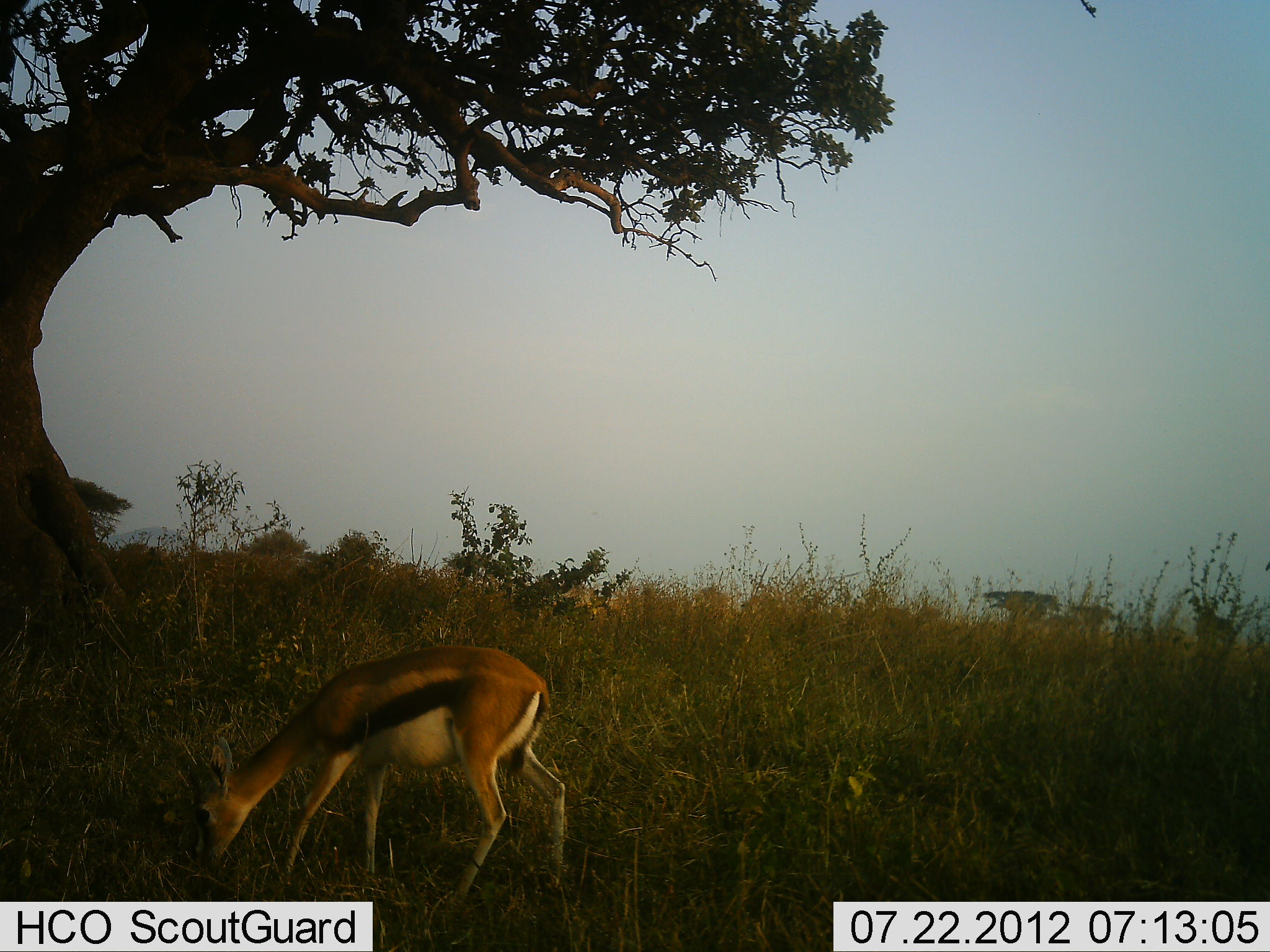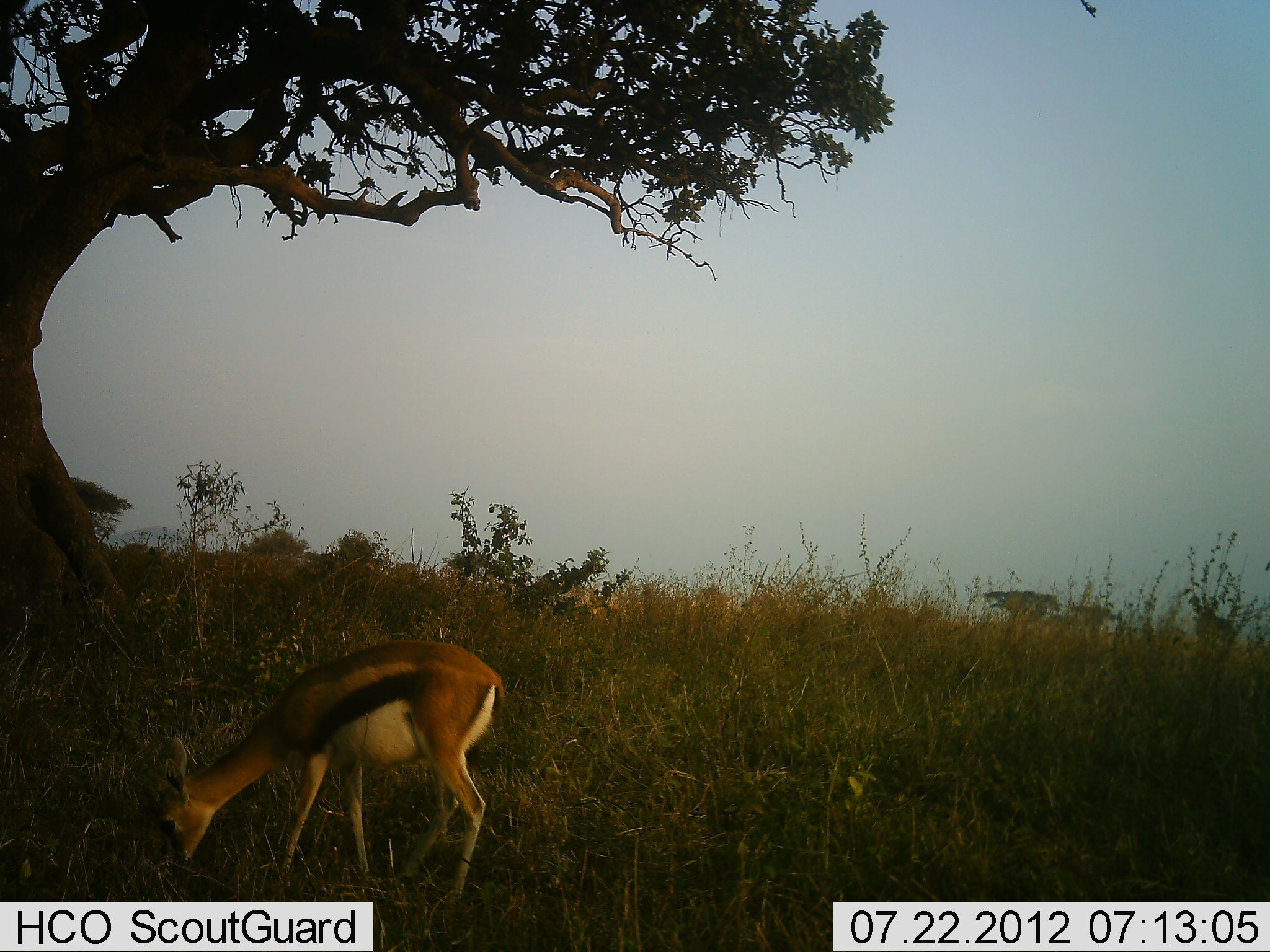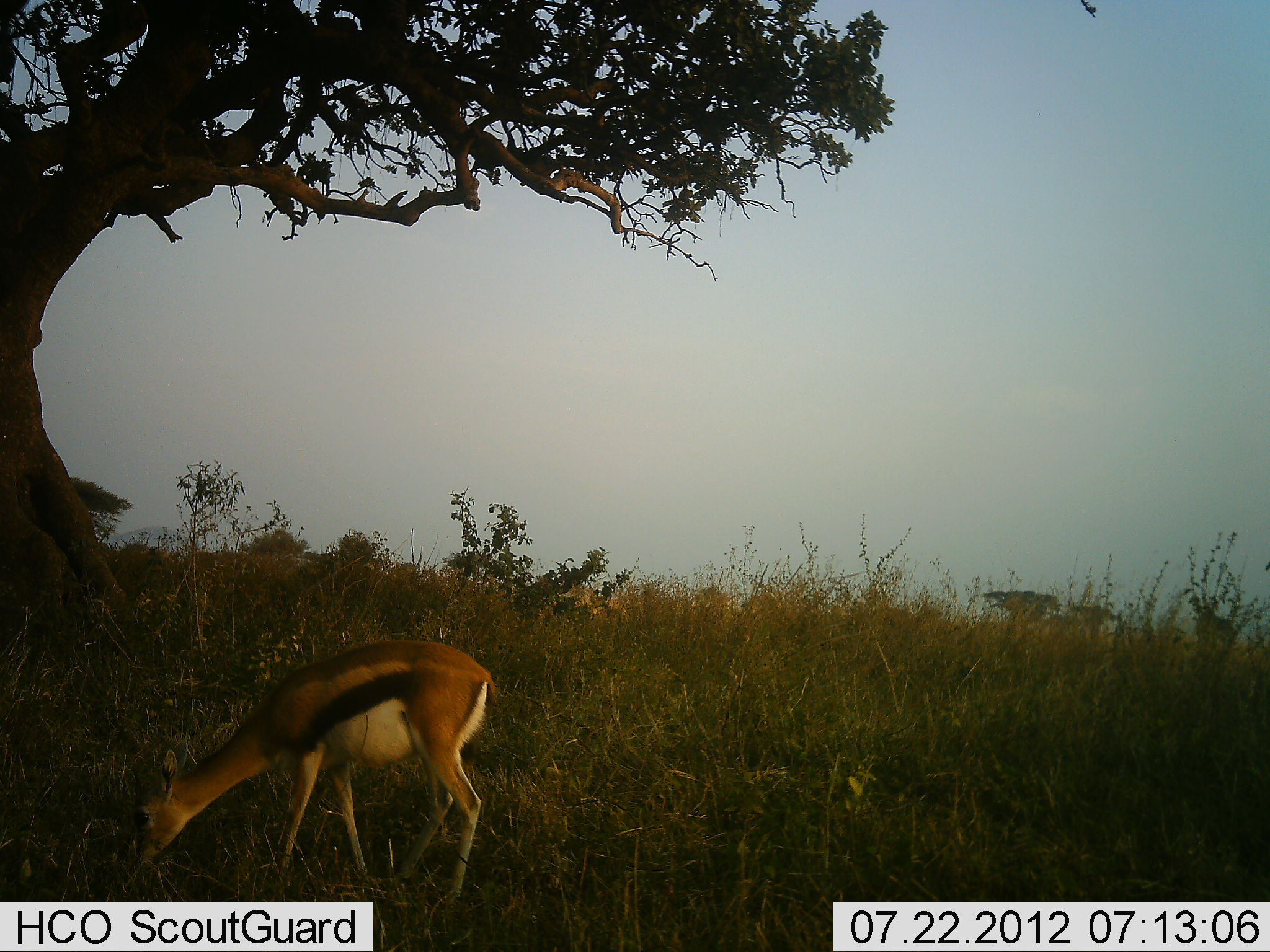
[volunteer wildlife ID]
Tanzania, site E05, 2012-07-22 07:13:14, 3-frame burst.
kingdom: Animalia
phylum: Chordata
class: Mammalia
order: Artiodactyla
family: Bovidae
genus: Eudorcas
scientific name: Eudorcas thomsonii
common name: thomson's gazelle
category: gazellethomsons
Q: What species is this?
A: Gazellethomsons (thomson's gazelle) (Eudorcas thomsonii).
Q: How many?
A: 1.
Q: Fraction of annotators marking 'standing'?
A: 10%.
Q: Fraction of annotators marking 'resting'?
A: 0%.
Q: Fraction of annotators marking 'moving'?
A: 0%.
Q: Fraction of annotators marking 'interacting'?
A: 0%.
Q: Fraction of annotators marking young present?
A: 0%.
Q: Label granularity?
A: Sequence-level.